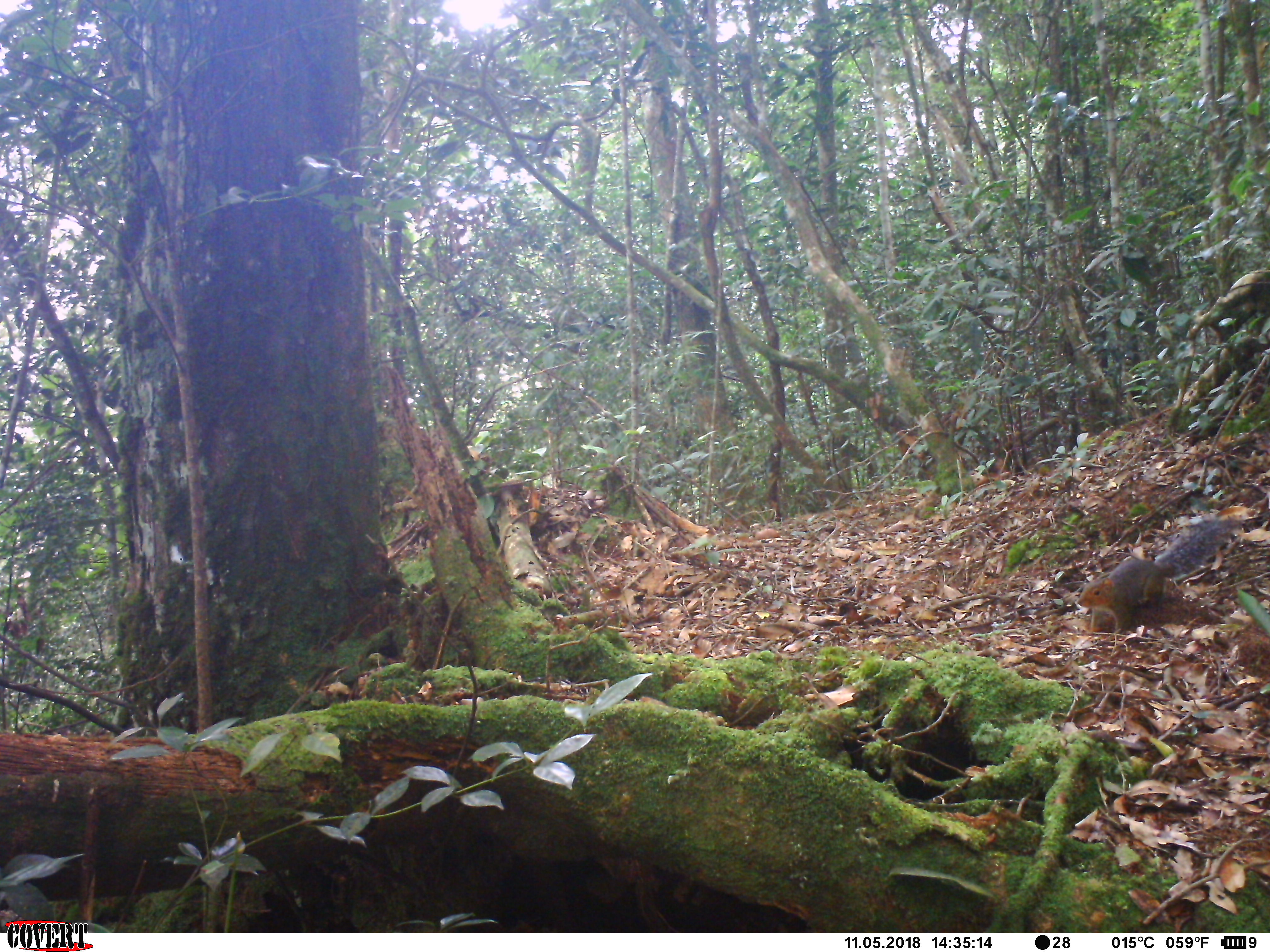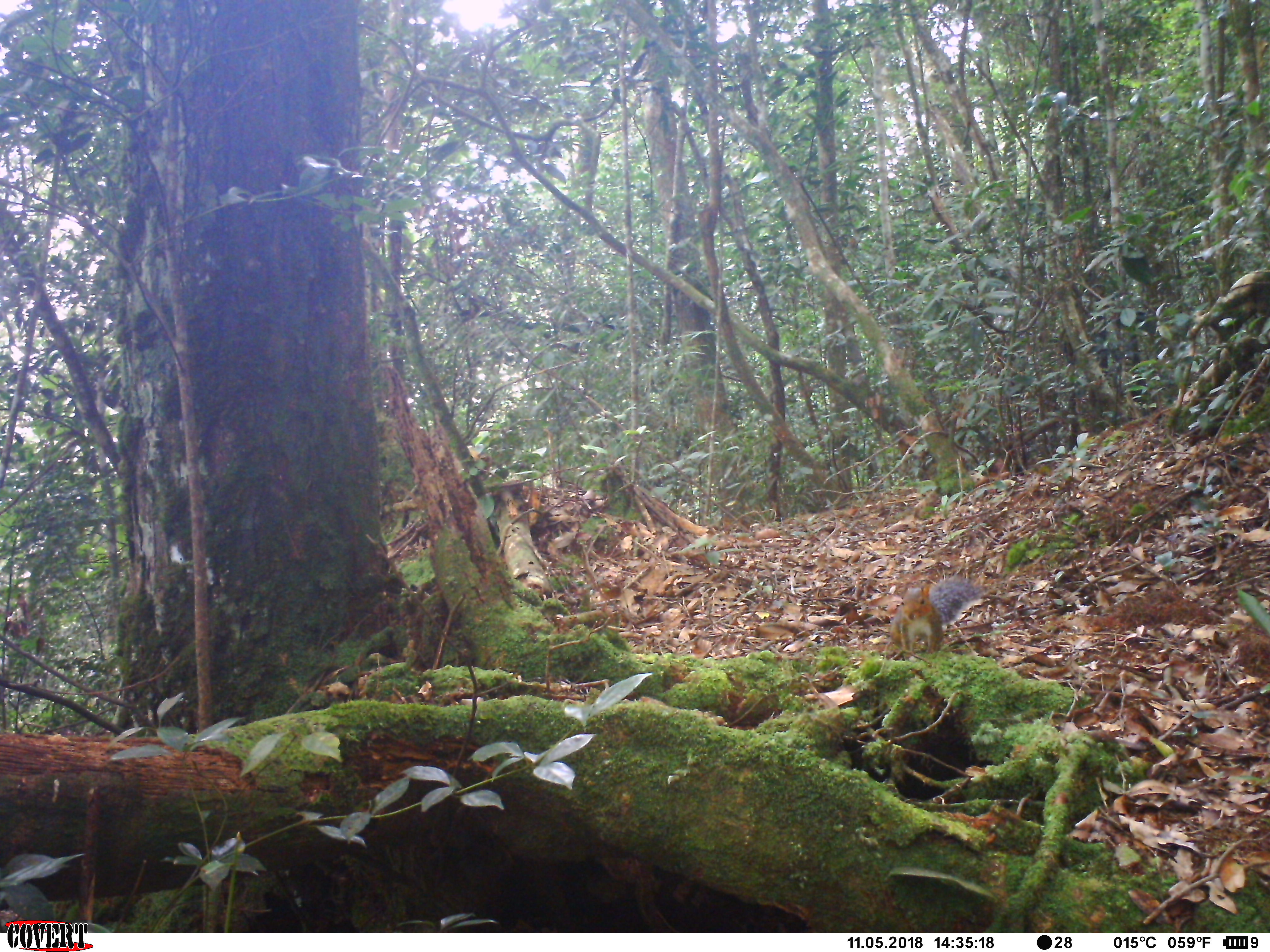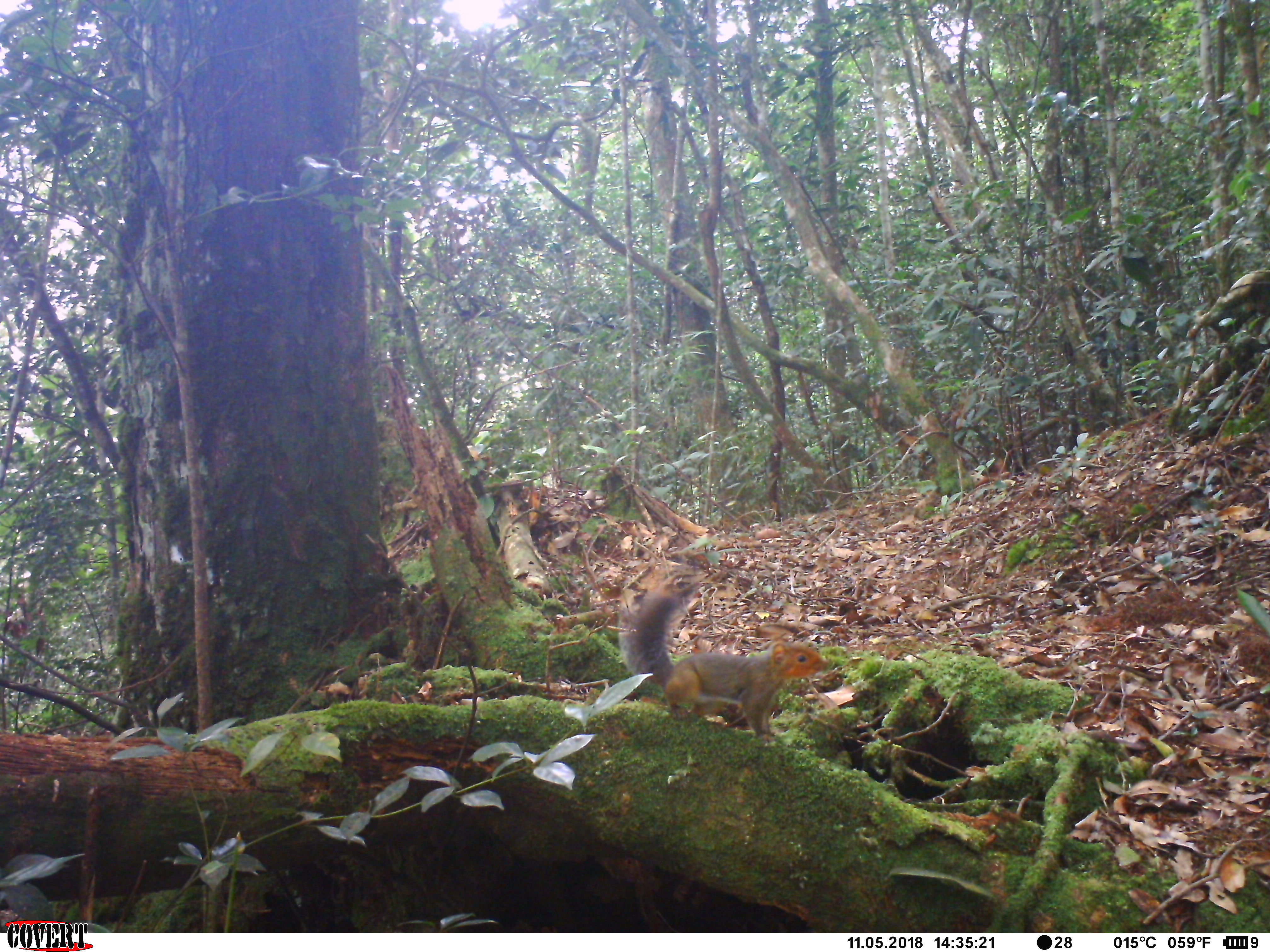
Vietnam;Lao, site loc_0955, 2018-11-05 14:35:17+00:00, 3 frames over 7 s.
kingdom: Animalia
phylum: Chordata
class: Mammalia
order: Rodentia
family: Sciuridae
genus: Dremomys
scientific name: Dremomys rufigenis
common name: red-cheeked squirrel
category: red cheeked squirrel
Red cheeked squirrel (red-cheeked squirrel) (Dremomys rufigenis). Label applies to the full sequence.